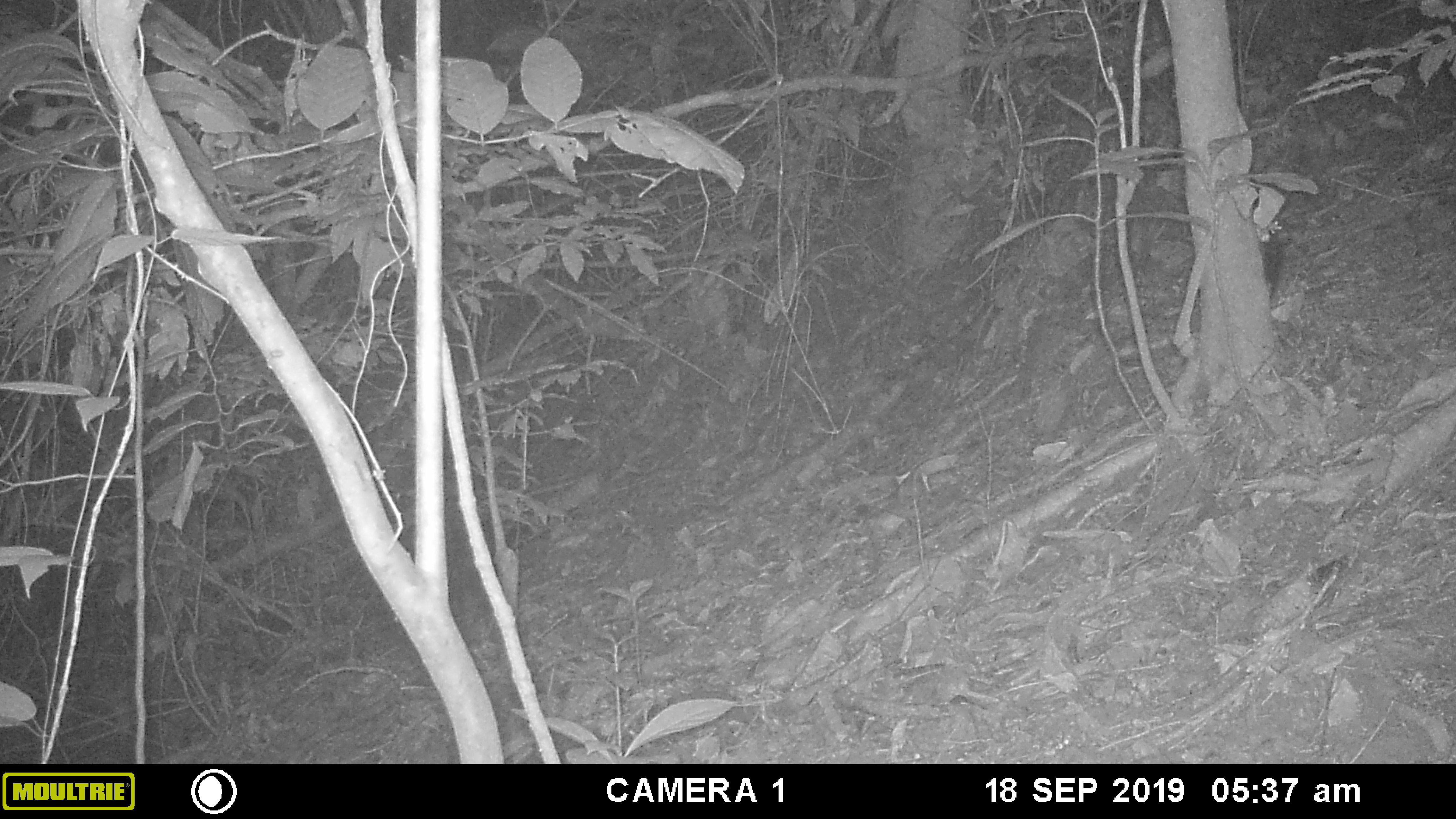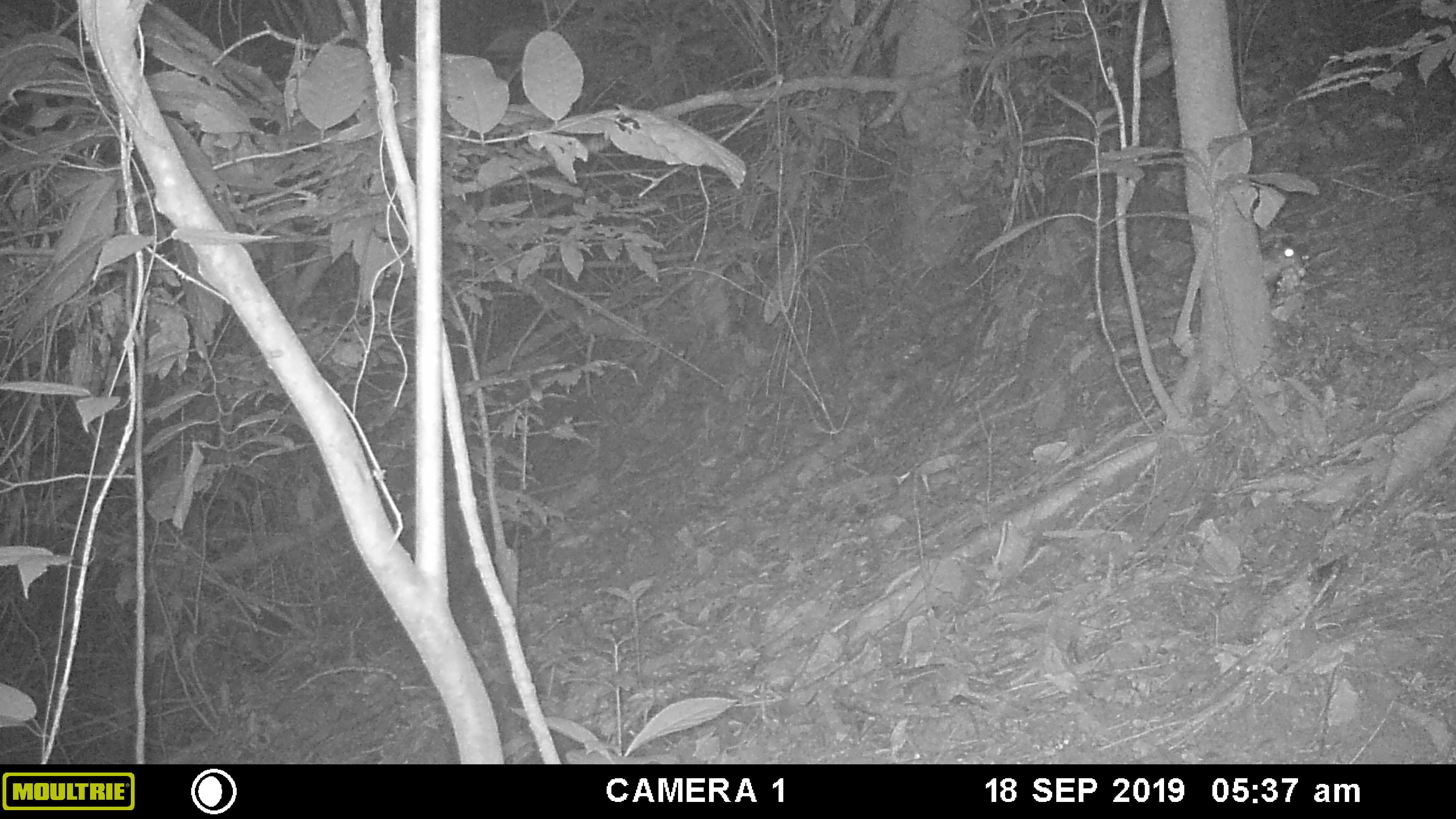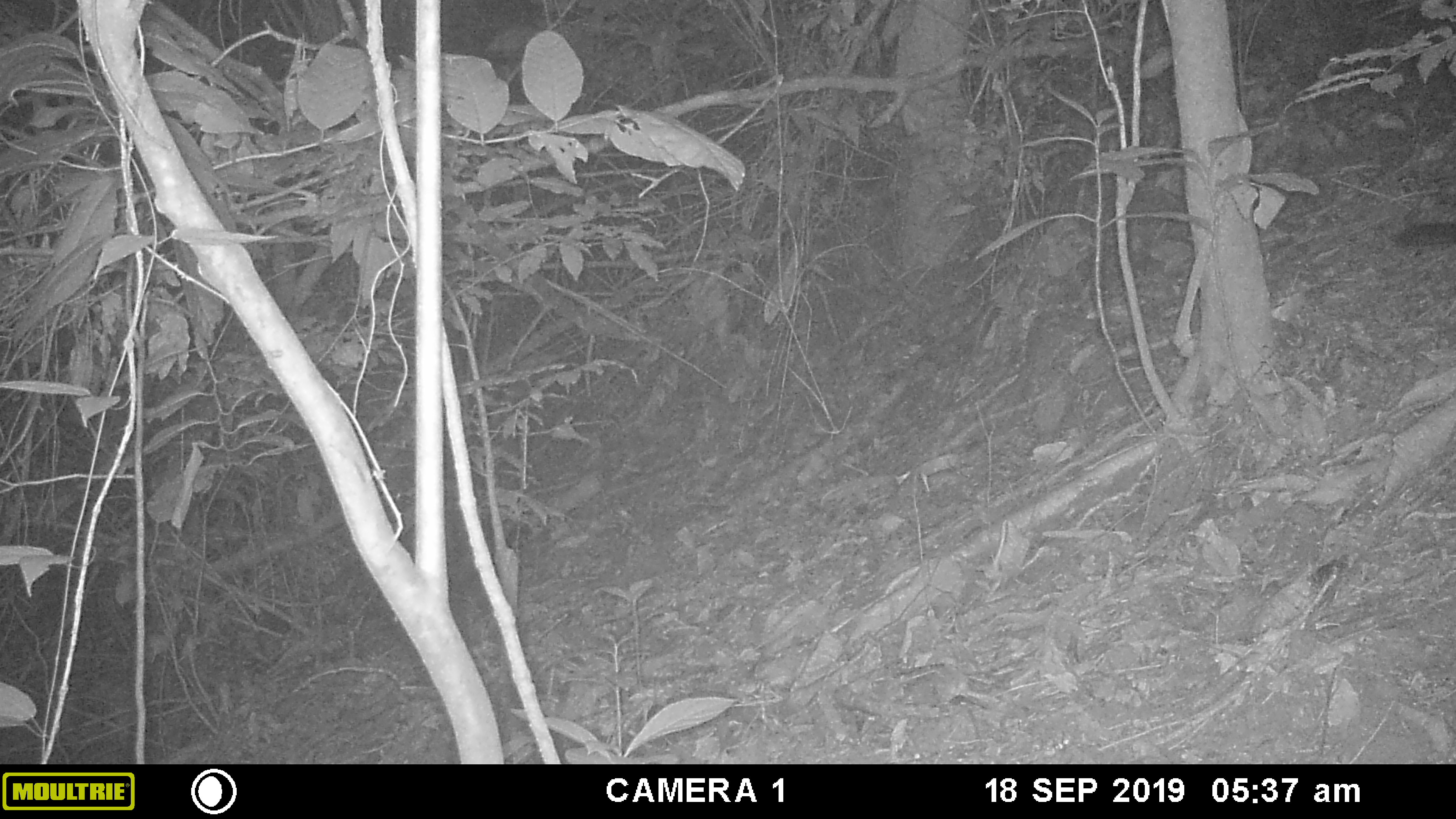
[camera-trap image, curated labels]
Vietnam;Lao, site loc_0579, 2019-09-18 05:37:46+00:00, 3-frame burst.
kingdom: Animalia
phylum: Chordata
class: Mammalia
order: Rodentia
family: Sciuridae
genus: Dremomys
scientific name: Dremomys rufigenis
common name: red-cheeked squirrel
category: red cheeked squirrel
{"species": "red cheeked squirrel (red-cheeked squirrel) (Dremomys rufigenis)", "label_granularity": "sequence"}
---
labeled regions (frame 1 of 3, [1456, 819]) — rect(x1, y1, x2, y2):
red cheeked squirrel: rect(1258, 233, 1283, 299)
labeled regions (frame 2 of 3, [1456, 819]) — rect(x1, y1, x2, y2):
red cheeked squirrel: rect(1260, 234, 1305, 300)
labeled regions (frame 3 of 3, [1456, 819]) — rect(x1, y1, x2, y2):
red cheeked squirrel: rect(1393, 223, 1456, 247)